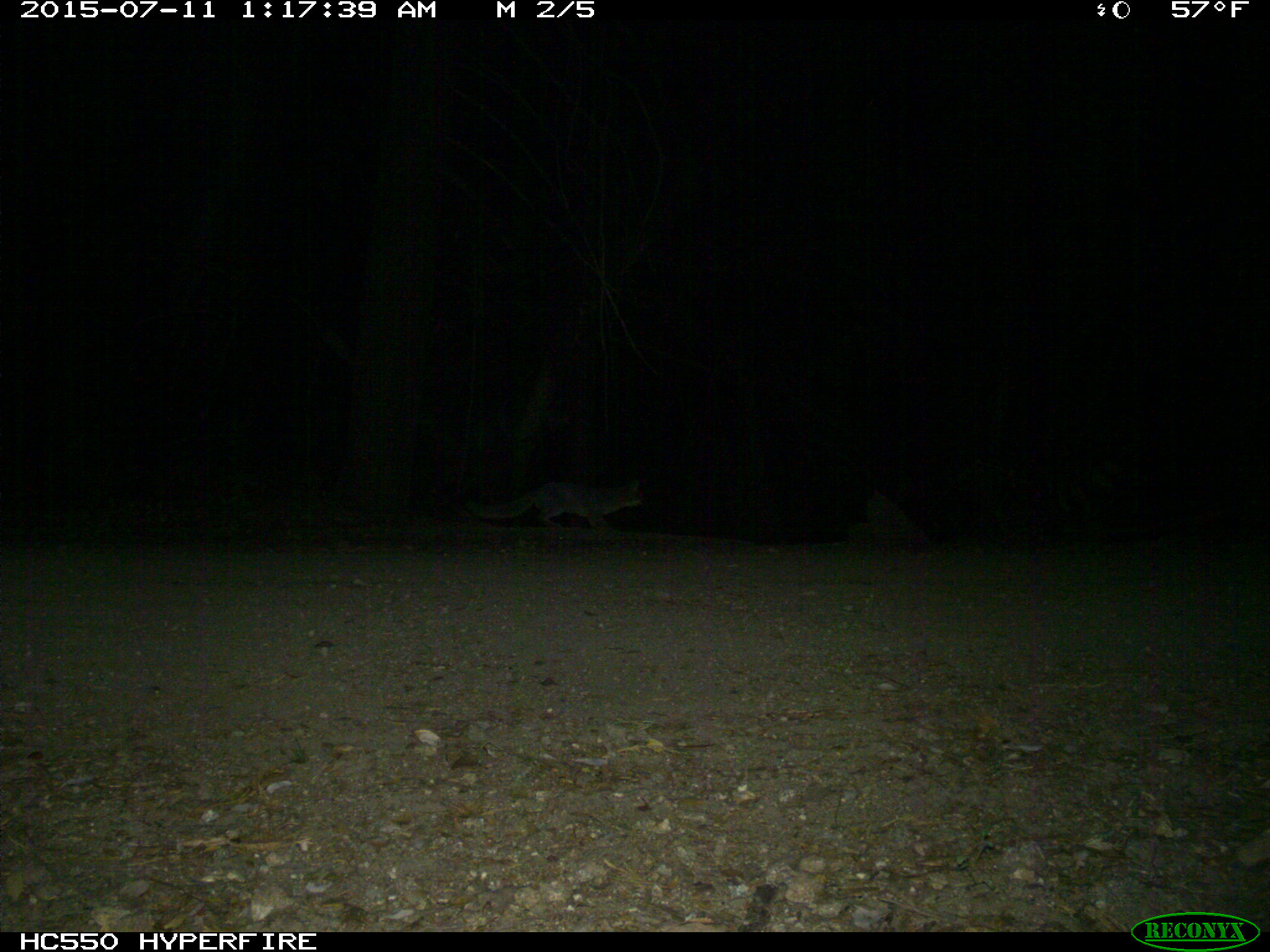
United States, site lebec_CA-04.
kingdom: Animalia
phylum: Chordata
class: Mammalia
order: Carnivora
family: Canidae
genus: Urocyon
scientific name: Urocyon cinereoargenteus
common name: gray fox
Urocyon cinereoargenteus (gray fox).